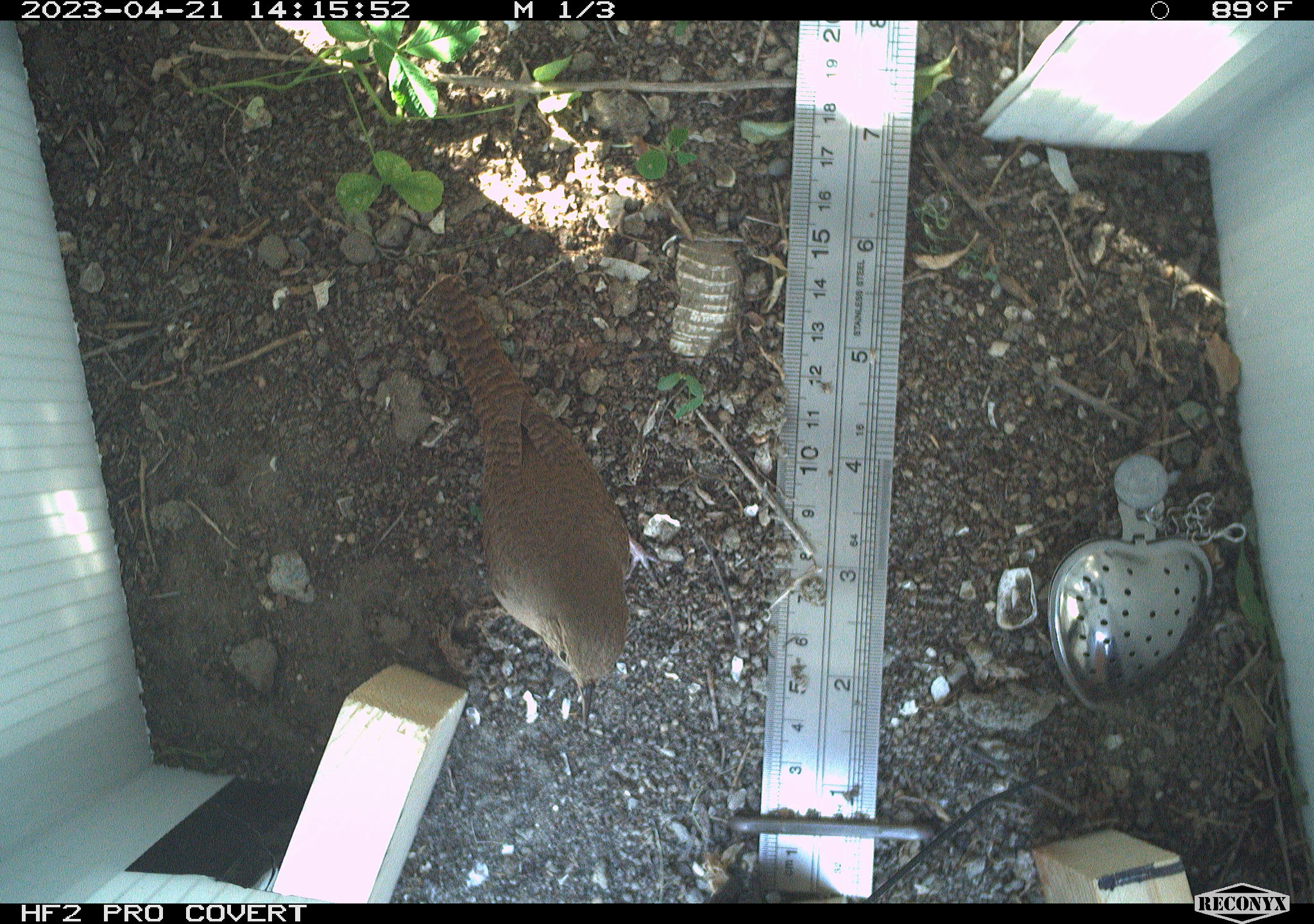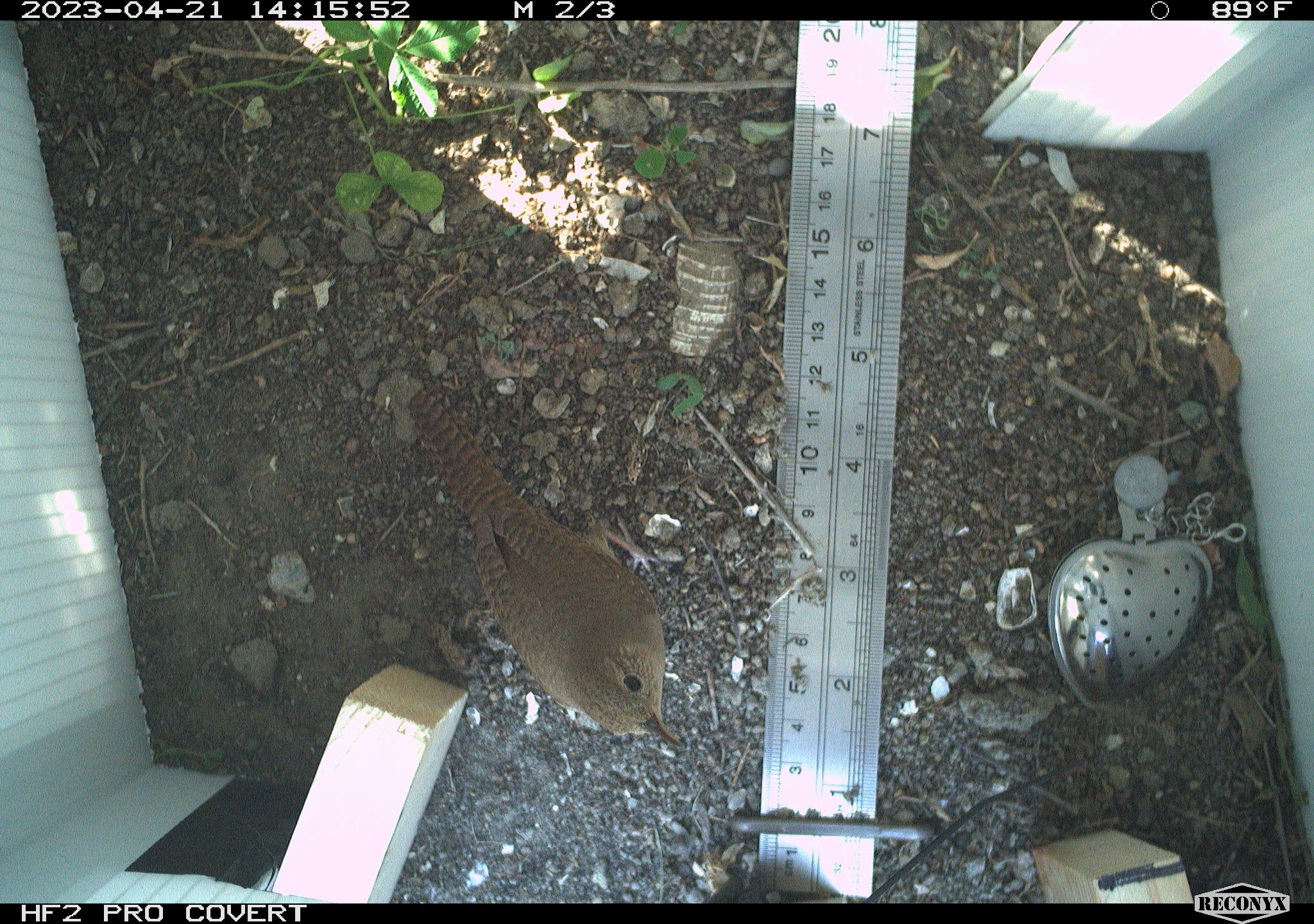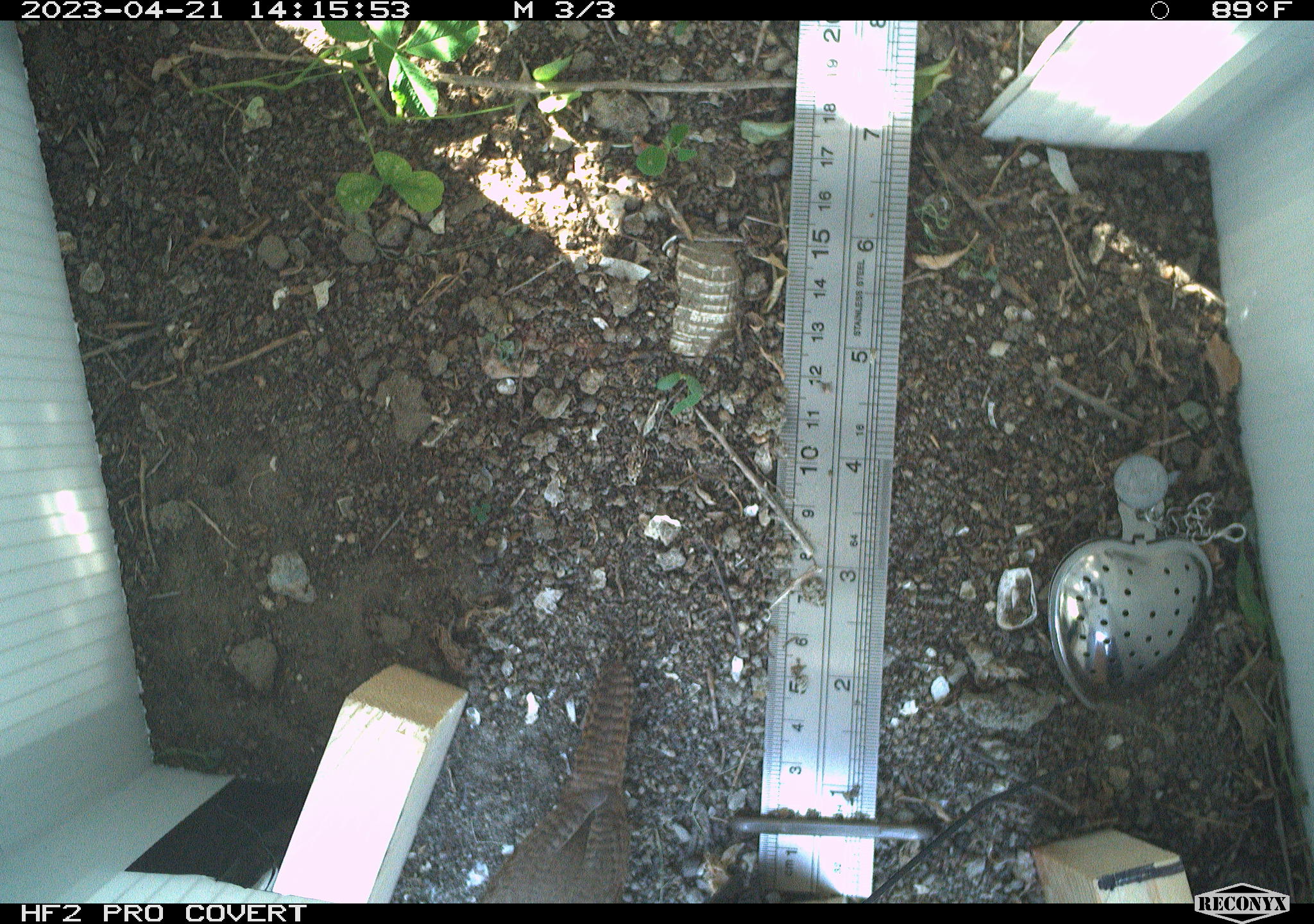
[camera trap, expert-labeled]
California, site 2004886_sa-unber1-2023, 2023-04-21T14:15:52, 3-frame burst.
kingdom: Animalia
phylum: Chordata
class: Aves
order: Passeriformes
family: Troglodytidae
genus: Troglodytes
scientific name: Troglodytes aedon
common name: house wren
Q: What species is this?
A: House wren (Troglodytes aedon).